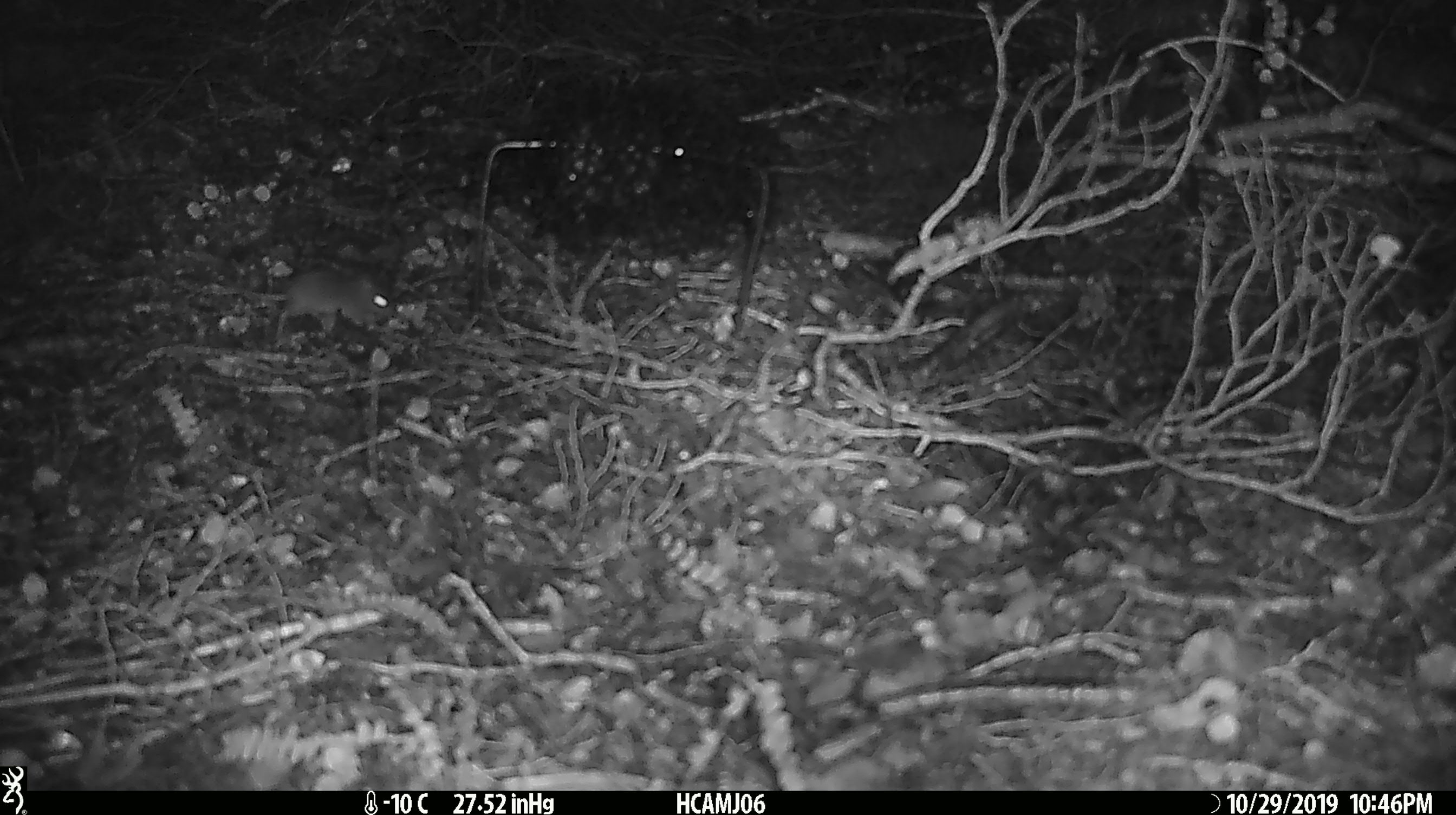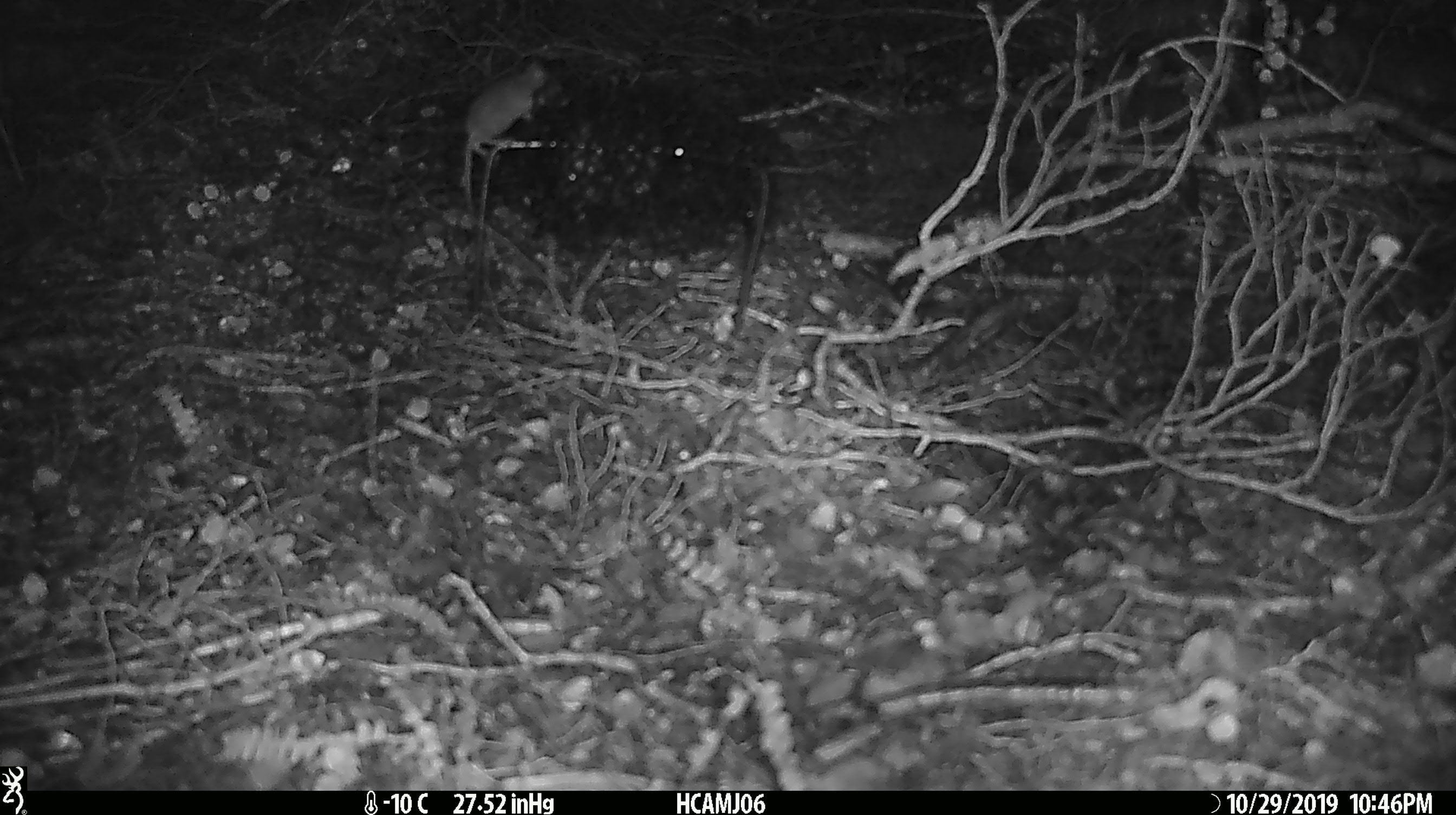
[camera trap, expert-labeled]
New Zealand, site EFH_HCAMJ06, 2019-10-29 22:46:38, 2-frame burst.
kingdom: Animalia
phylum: Chordata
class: Mammalia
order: Rodentia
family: Muridae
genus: Mus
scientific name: Mus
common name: mouse